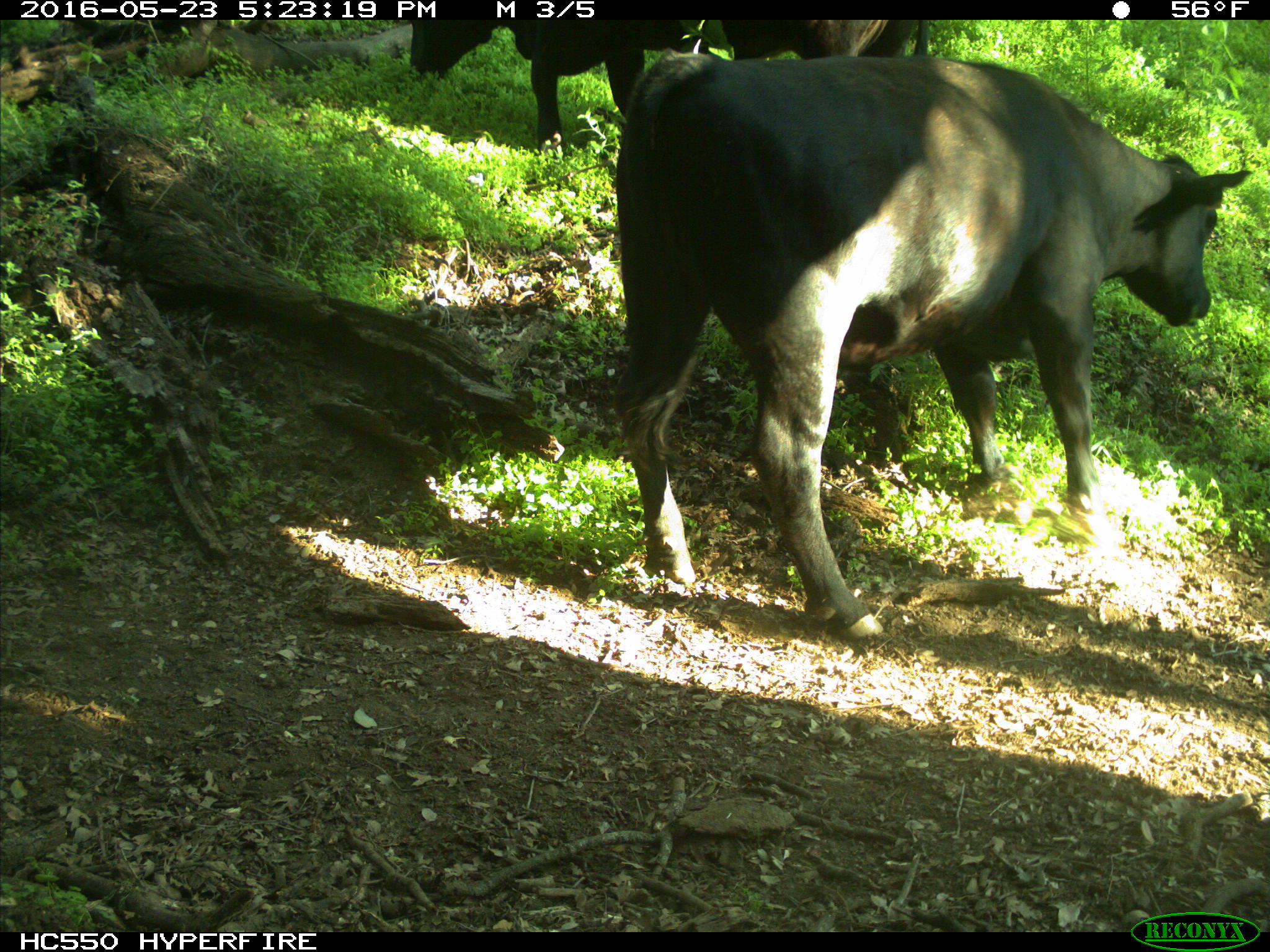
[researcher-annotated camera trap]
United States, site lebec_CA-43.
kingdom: Animalia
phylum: Chordata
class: Mammalia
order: Artiodactyla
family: Bovidae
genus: Bos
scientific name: Bos taurus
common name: domestic cow